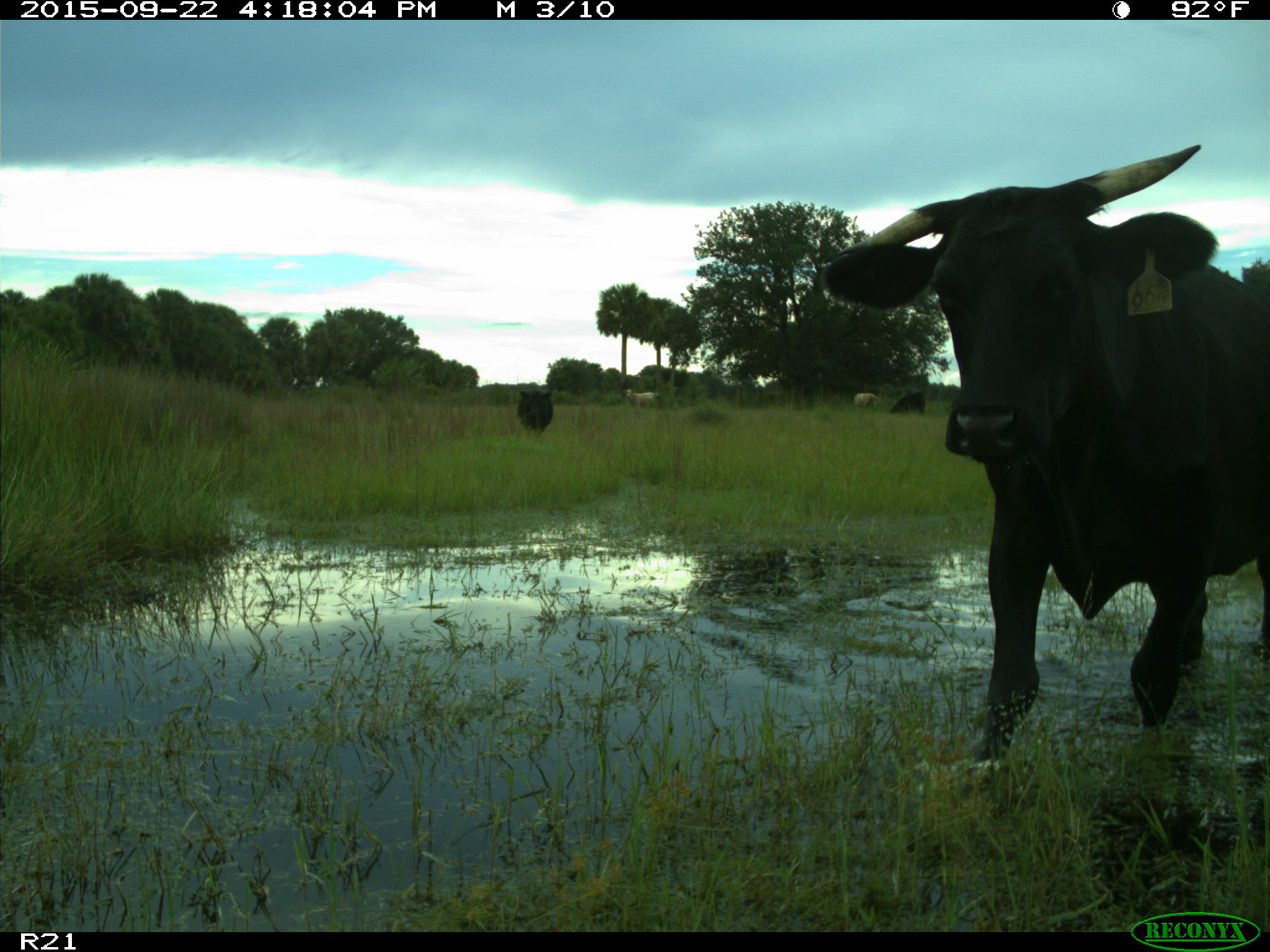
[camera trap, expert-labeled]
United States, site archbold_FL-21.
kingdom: Animalia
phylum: Chordata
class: Mammalia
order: Artiodactyla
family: Bovidae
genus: Bos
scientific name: Bos taurus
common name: domestic cow